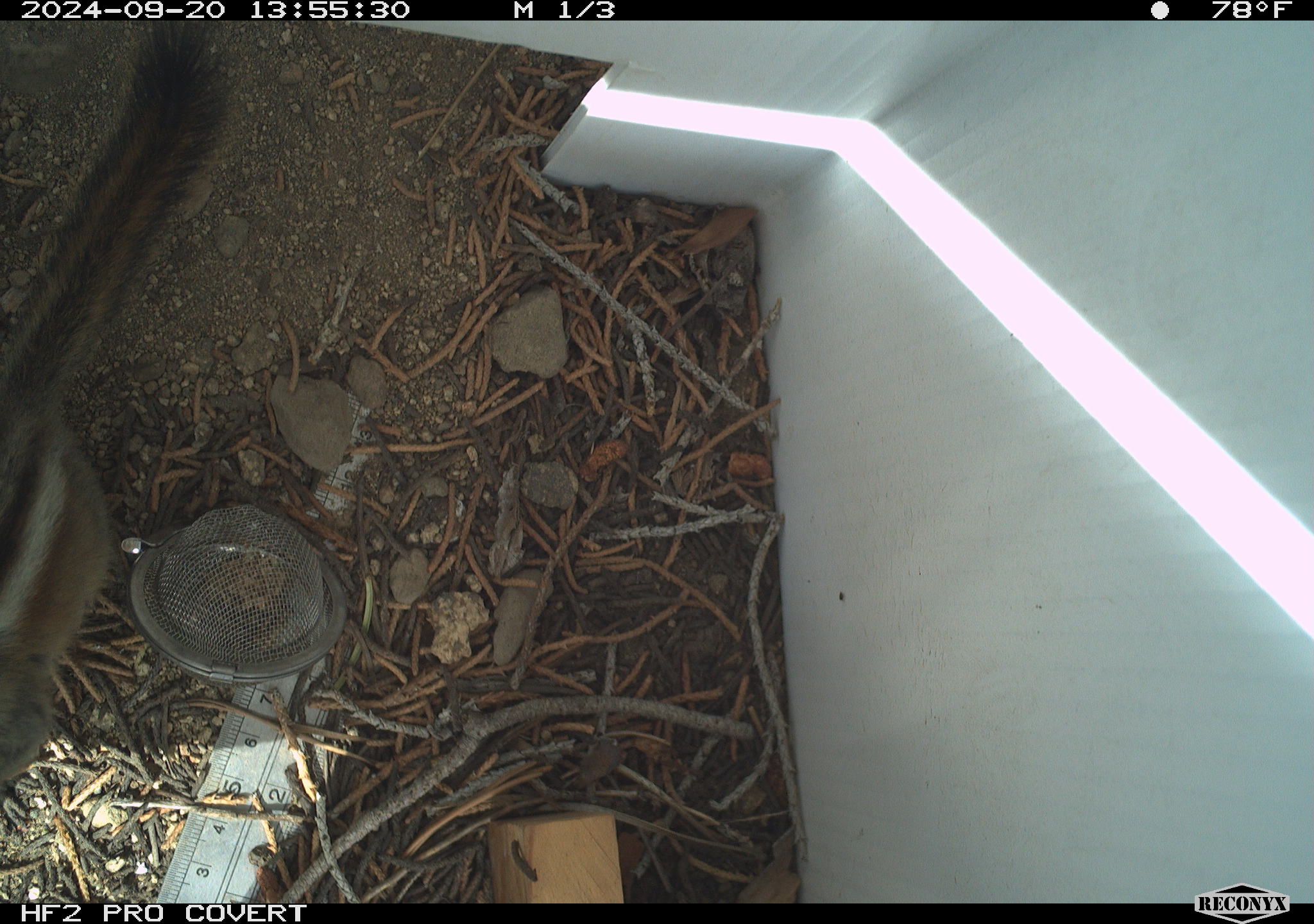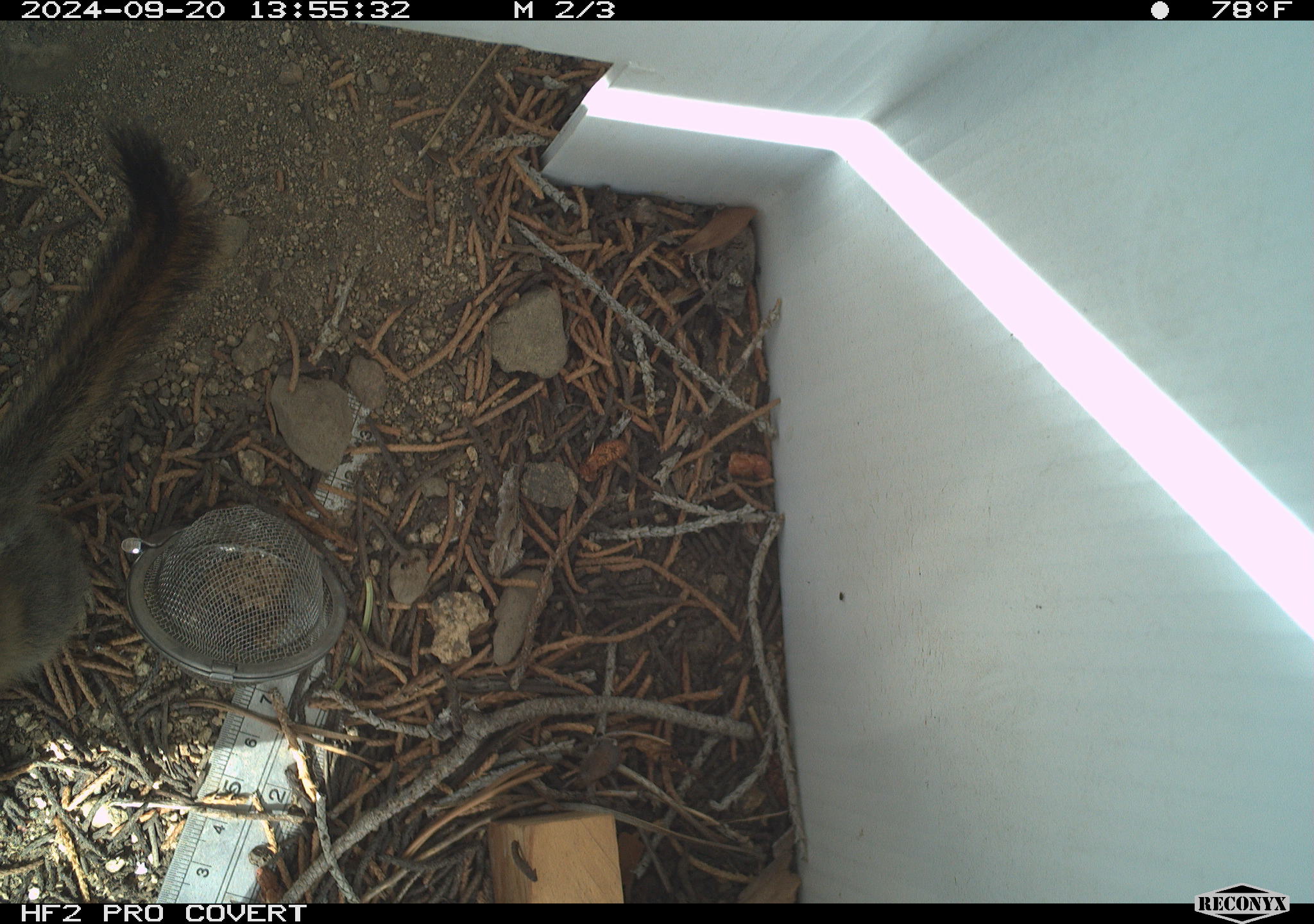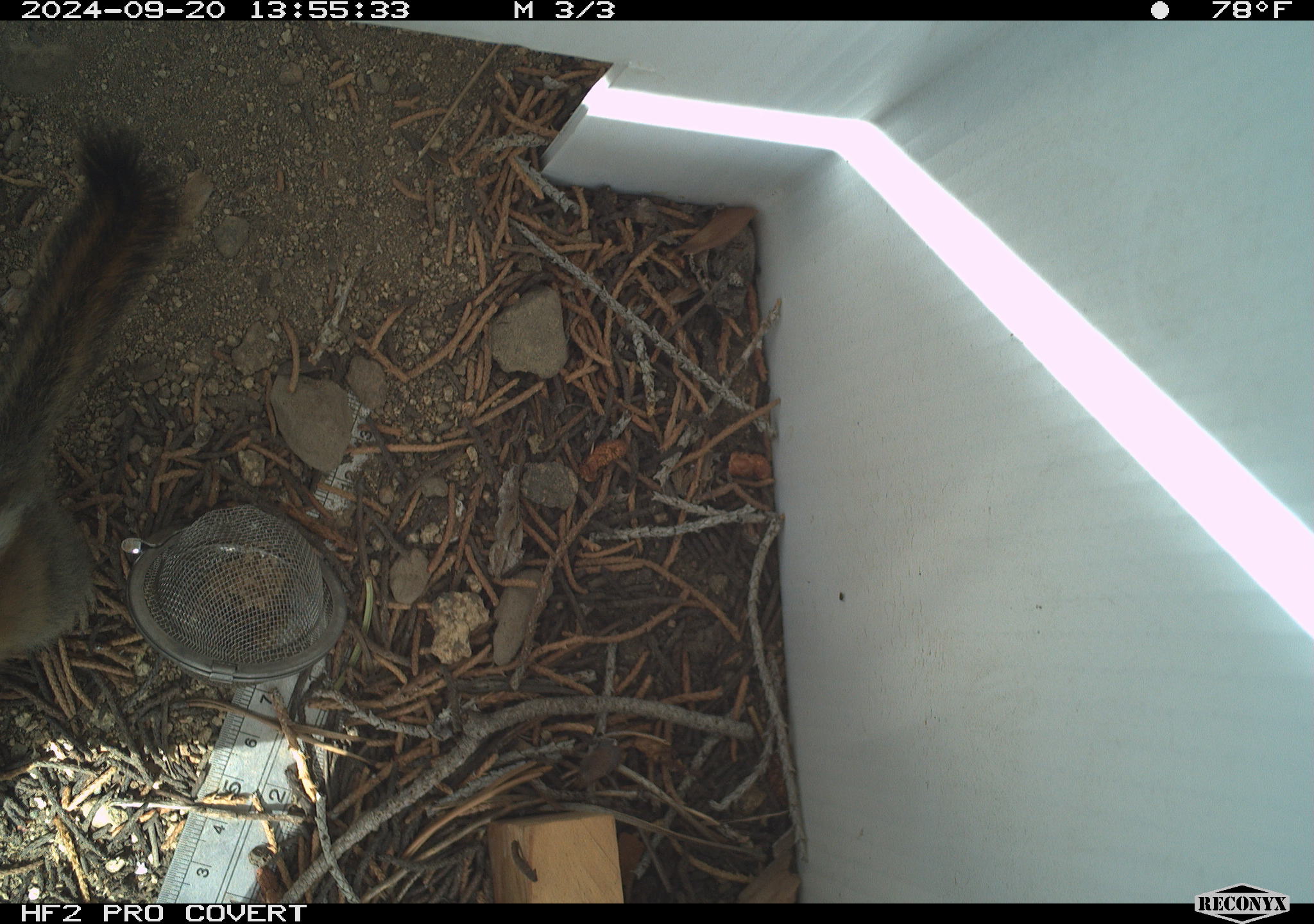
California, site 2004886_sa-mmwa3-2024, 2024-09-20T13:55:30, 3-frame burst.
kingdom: Animalia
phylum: Chordata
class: Mammalia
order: Rodentia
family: Sciuridae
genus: Neotamias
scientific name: Neotamias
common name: western chipmunks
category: neotamias species